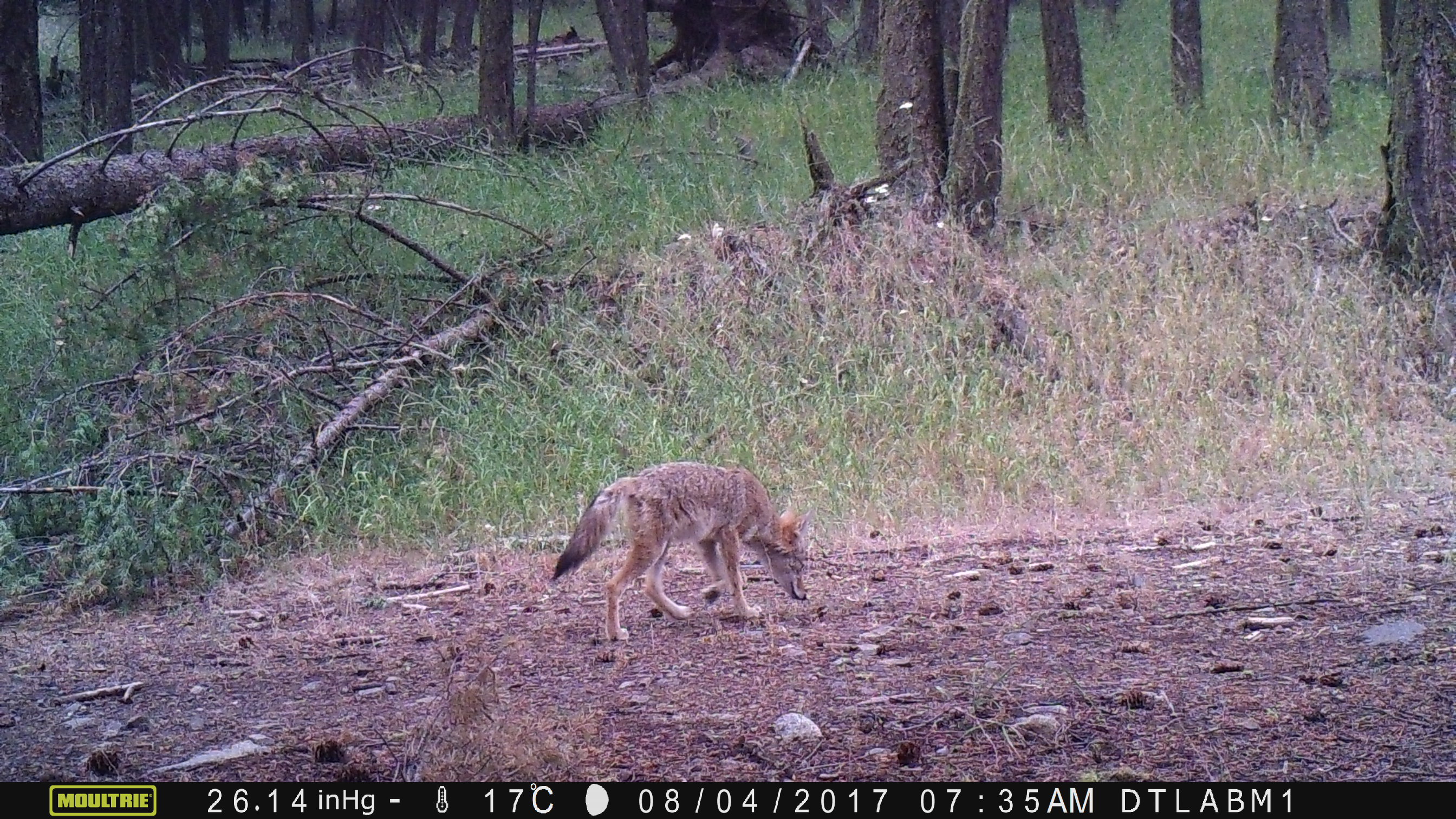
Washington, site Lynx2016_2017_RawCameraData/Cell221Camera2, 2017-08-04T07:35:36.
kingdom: Animalia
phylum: Chordata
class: Mammalia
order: Carnivora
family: Canidae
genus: Canis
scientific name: Canis latrans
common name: coyote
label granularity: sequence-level